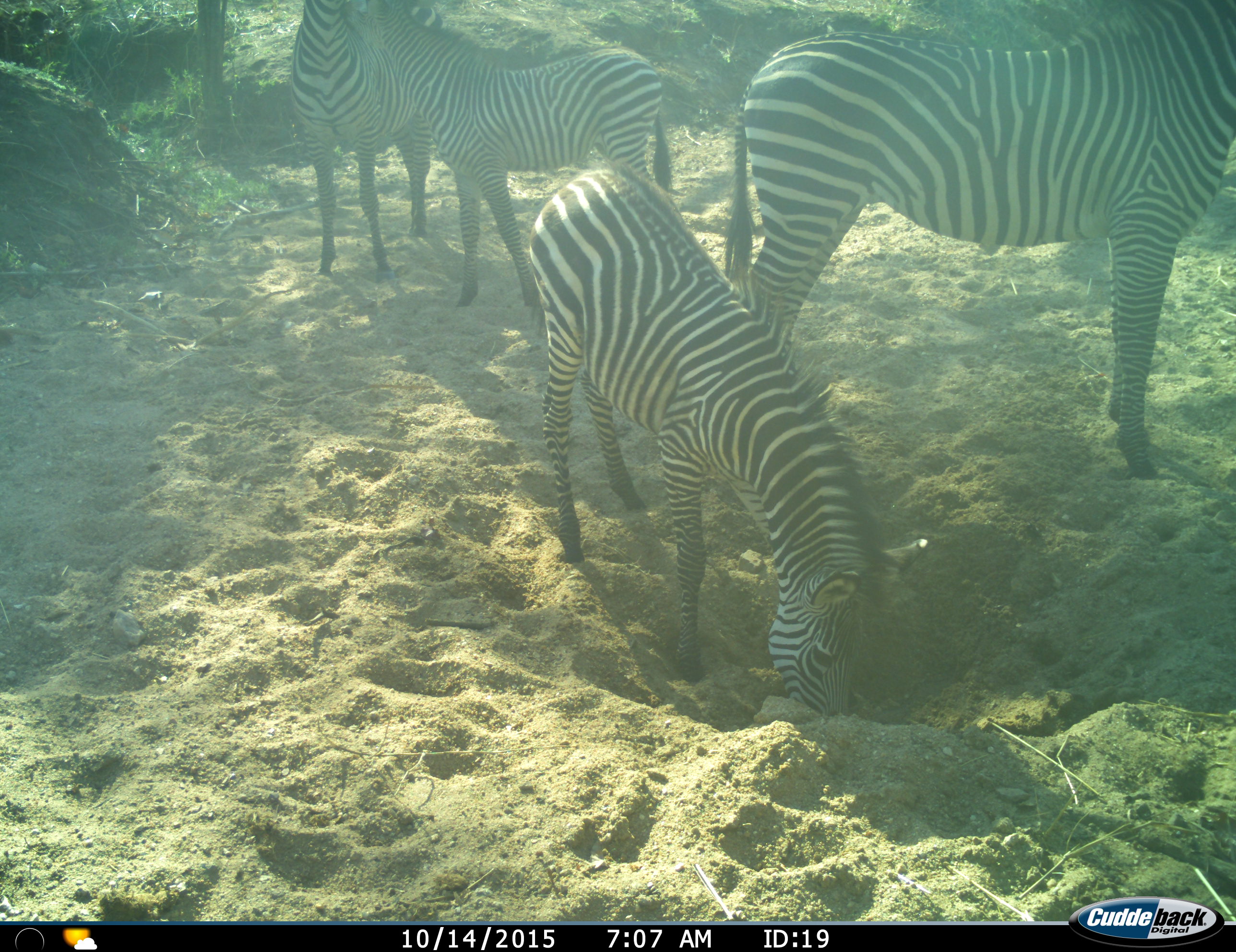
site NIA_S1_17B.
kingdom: Animalia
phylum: Chordata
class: Mammalia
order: Perissodactyla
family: Equidae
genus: Equus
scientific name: Equus quagga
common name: plains zebra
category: zebraplains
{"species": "zebraplains (plains zebra) (Equus quagga)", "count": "4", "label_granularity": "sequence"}